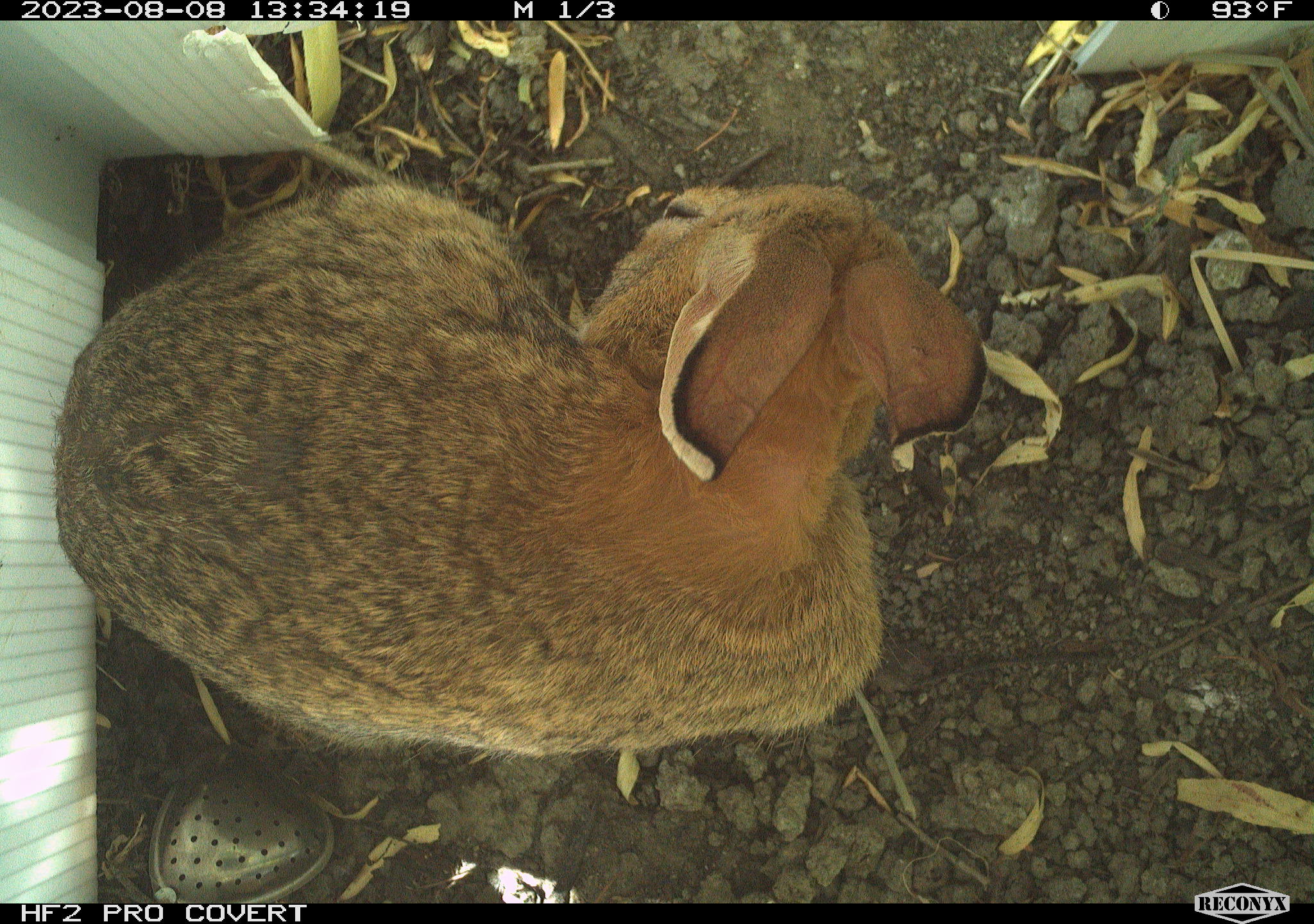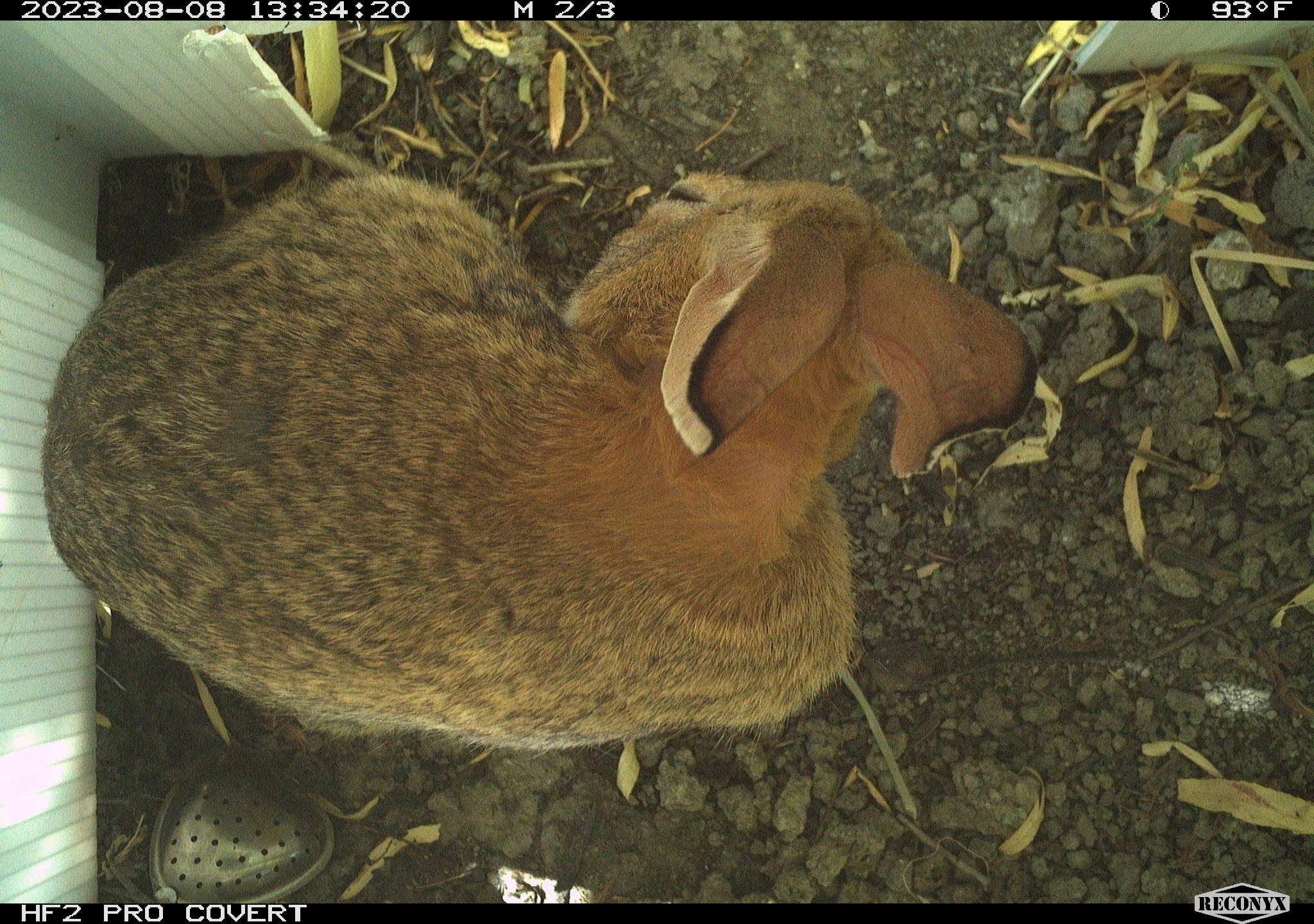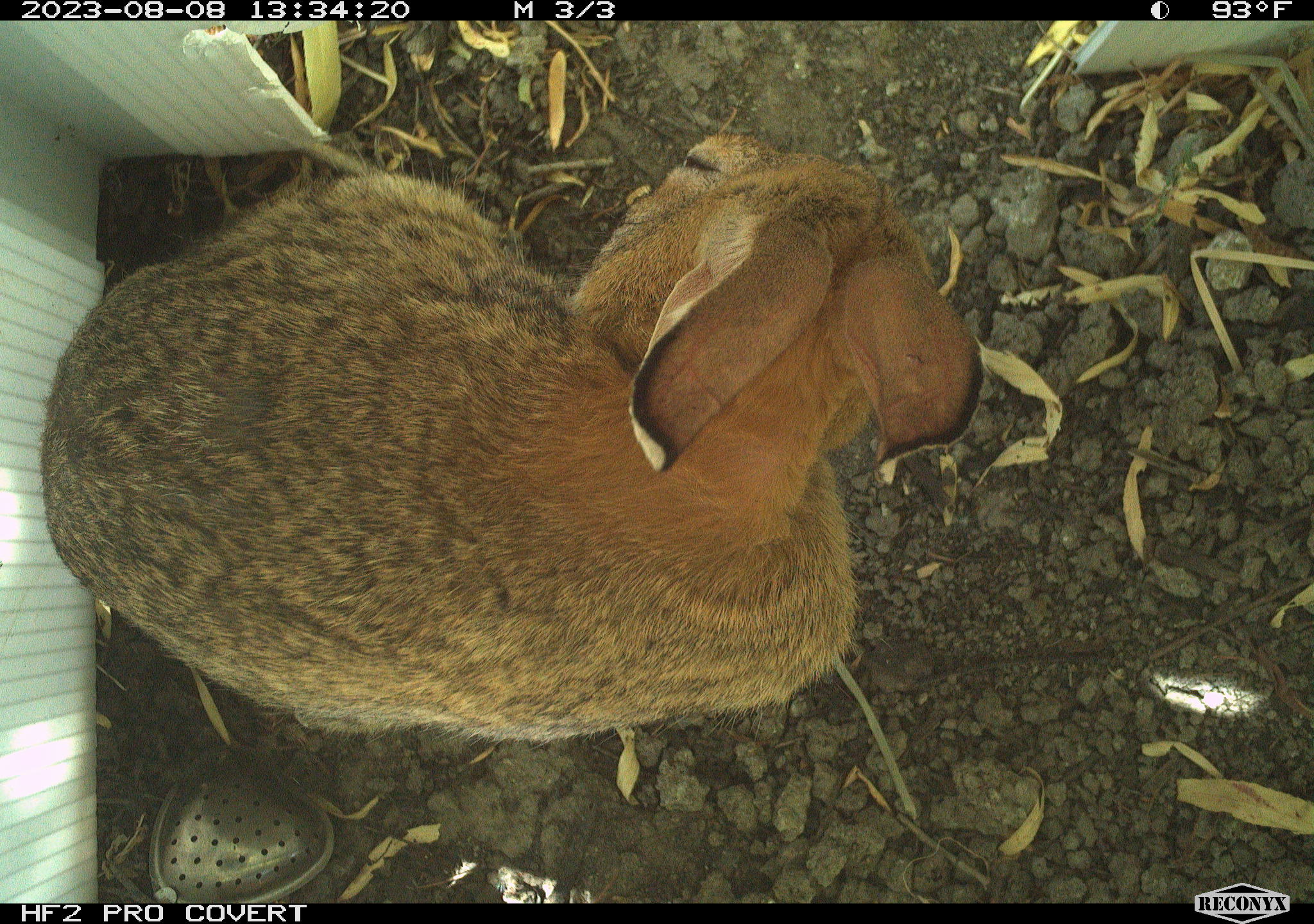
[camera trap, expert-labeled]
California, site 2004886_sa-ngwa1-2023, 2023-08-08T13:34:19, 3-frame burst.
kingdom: Animalia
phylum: Chordata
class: Mammalia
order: Lagomorpha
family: Leporidae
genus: Sylvilagus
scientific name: Sylvilagus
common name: cottontail rabbits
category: sylvilagus species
Sylvilagus species (cottontail rabbits) (Sylvilagus).